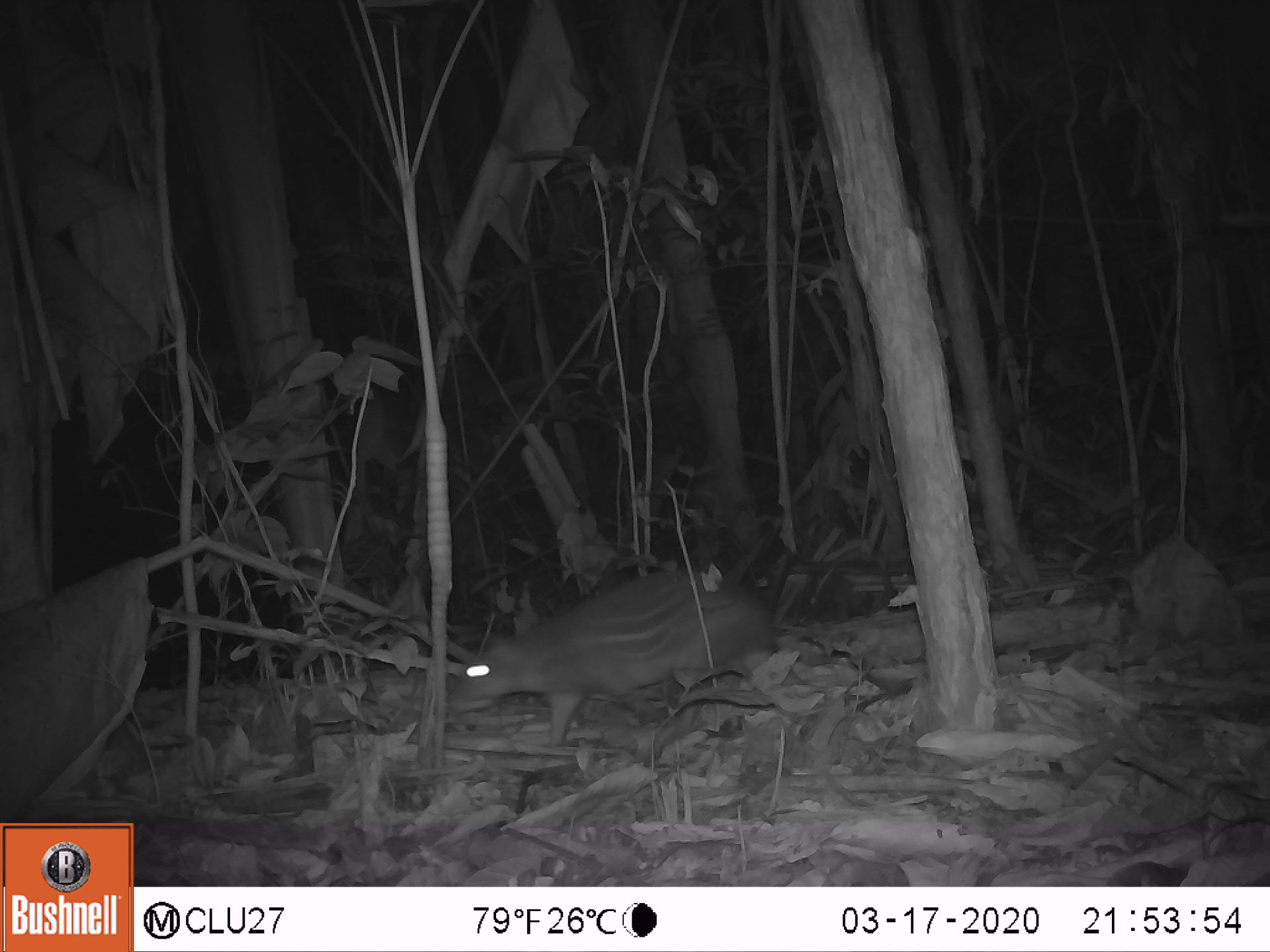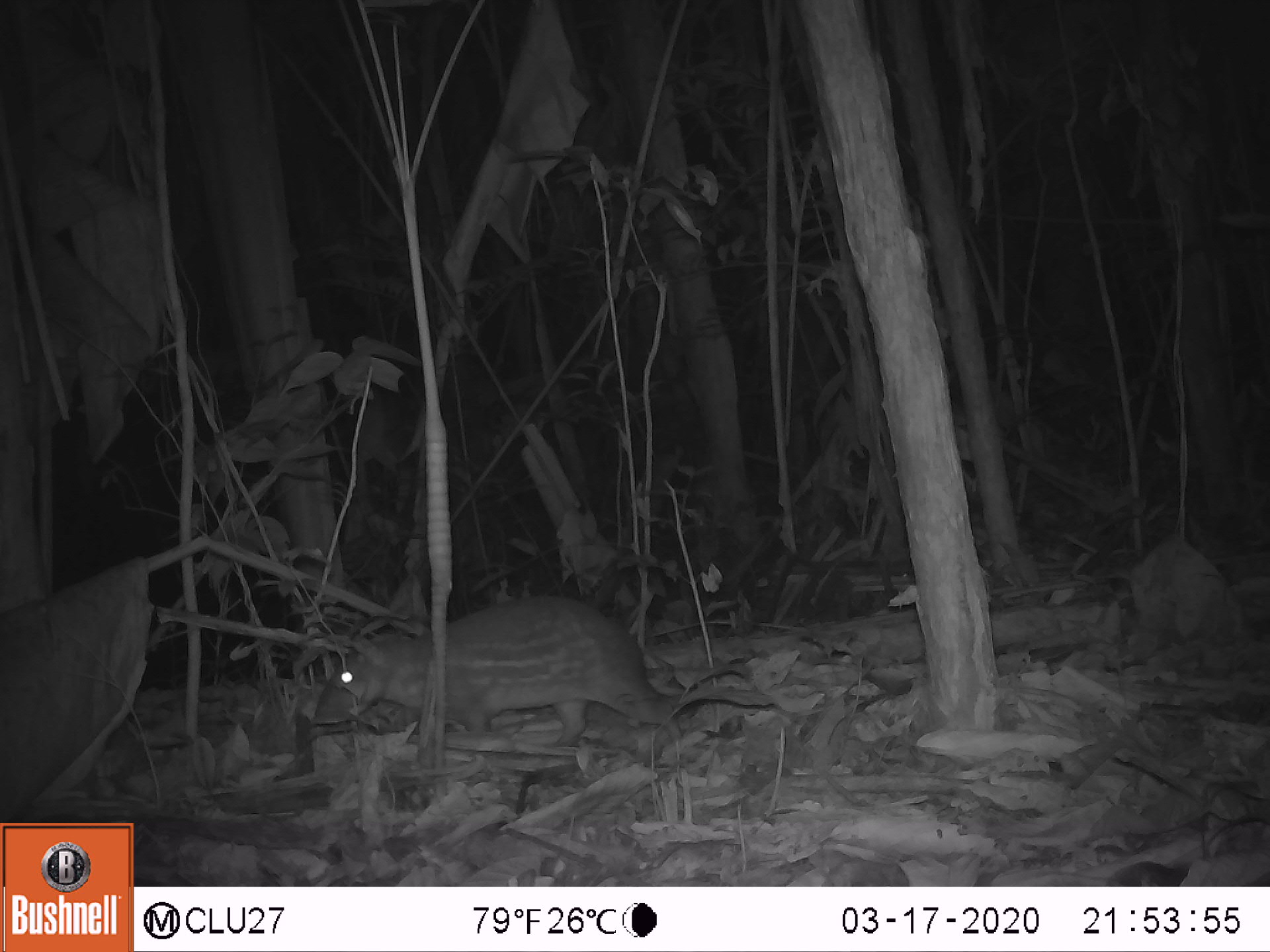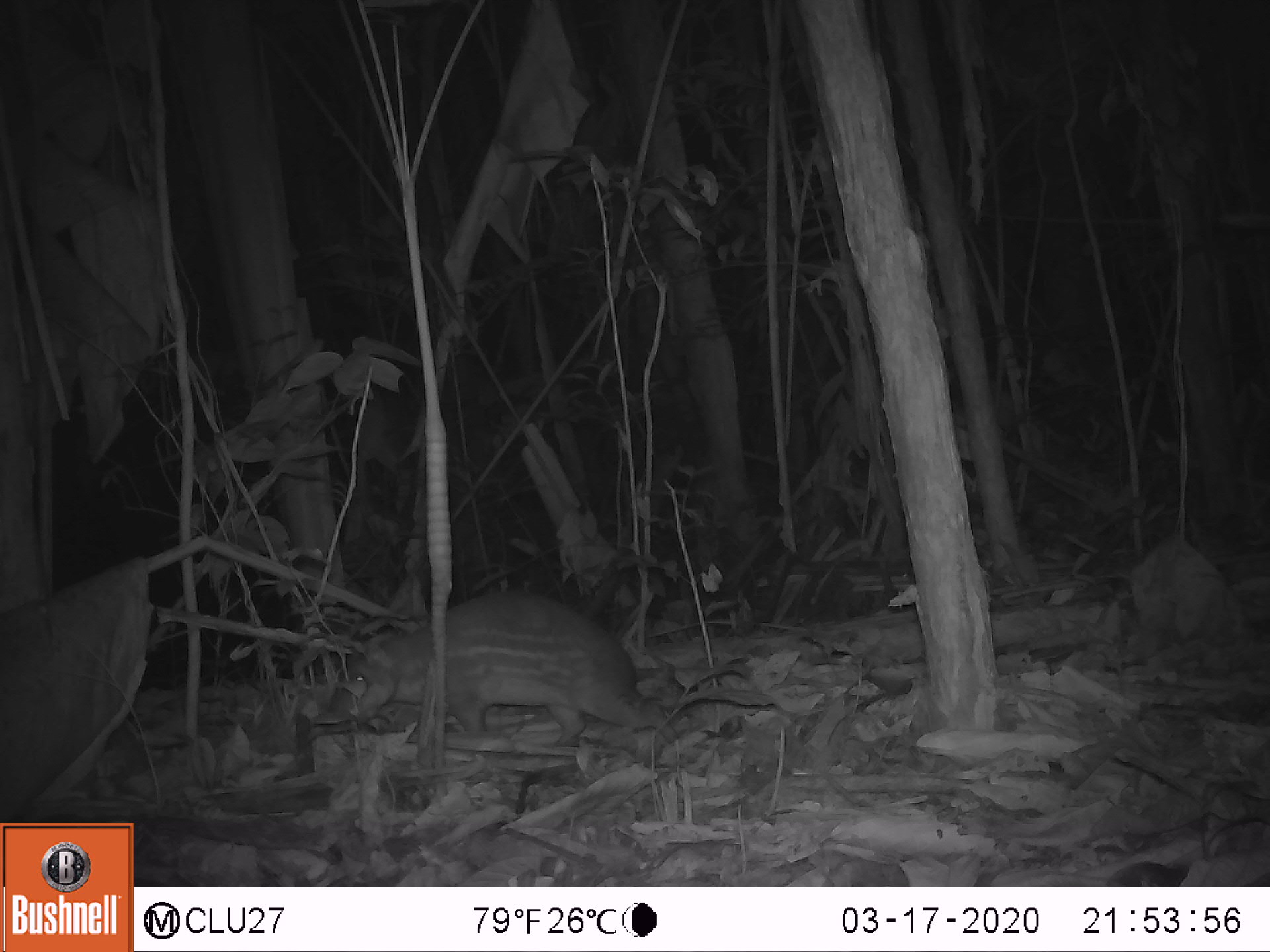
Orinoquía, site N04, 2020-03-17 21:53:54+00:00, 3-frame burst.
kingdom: Animalia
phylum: Chordata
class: Mammalia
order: Rodentia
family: Cuniculidae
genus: Cuniculus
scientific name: Cuniculus paca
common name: spotted paca